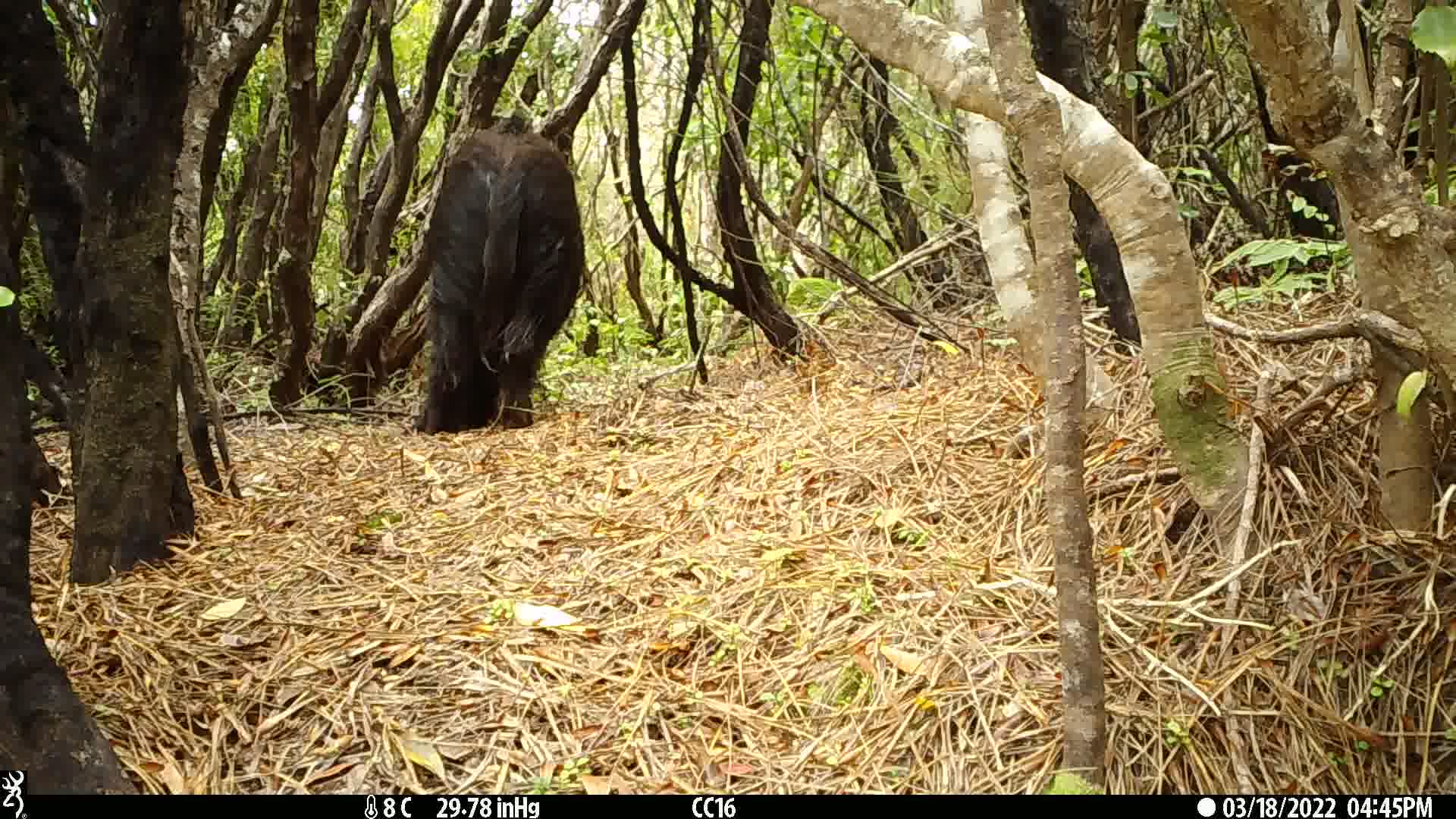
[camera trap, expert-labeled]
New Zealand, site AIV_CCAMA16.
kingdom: Animalia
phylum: Chordata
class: Mammalia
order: Artiodactyla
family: Suidae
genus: Sus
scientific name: Sus scrofa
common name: pig